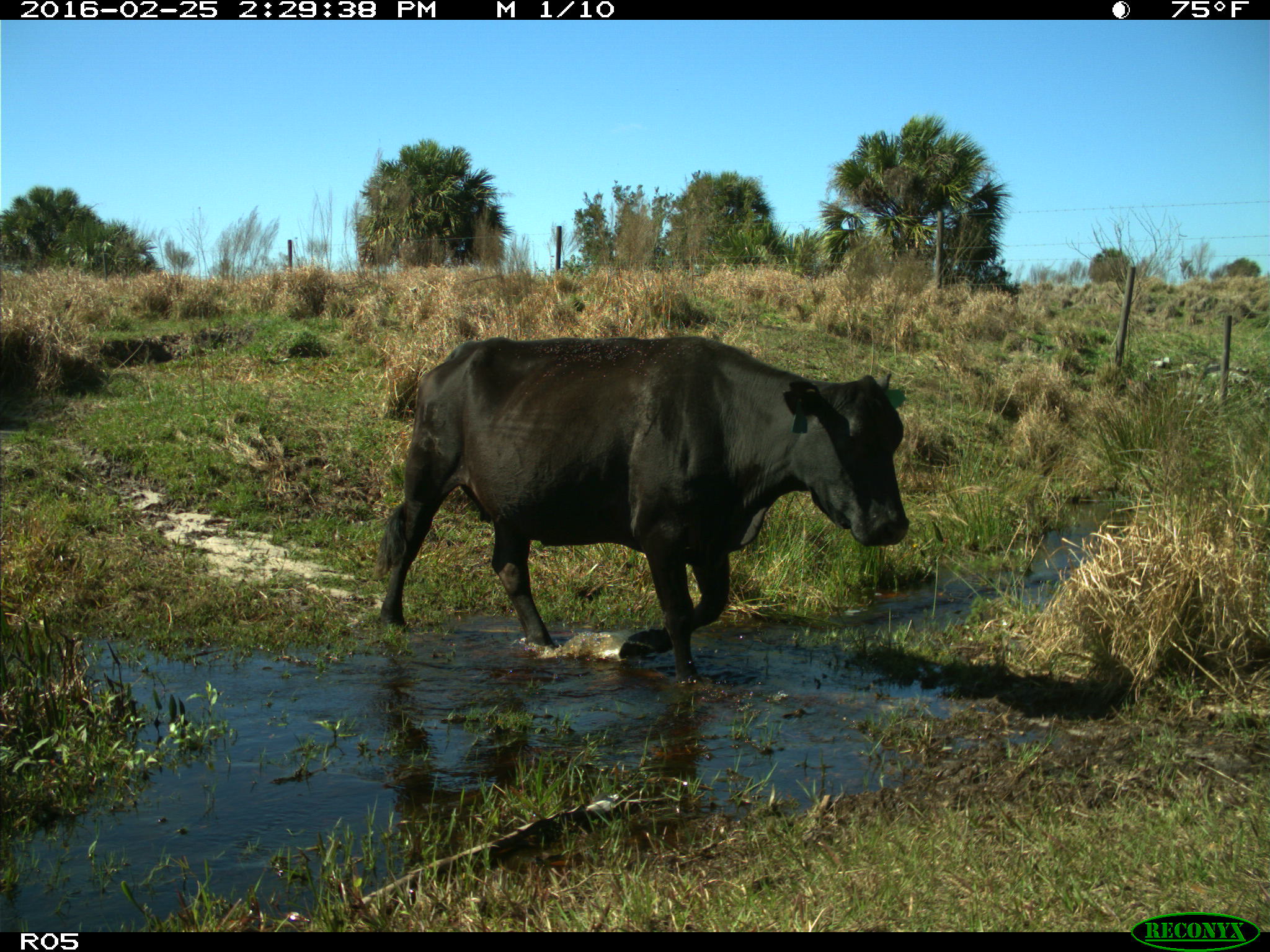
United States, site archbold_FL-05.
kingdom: Animalia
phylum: Chordata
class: Mammalia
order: Artiodactyla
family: Bovidae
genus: Bos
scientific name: Bos taurus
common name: domestic cow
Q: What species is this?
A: Bos taurus (domestic cow).